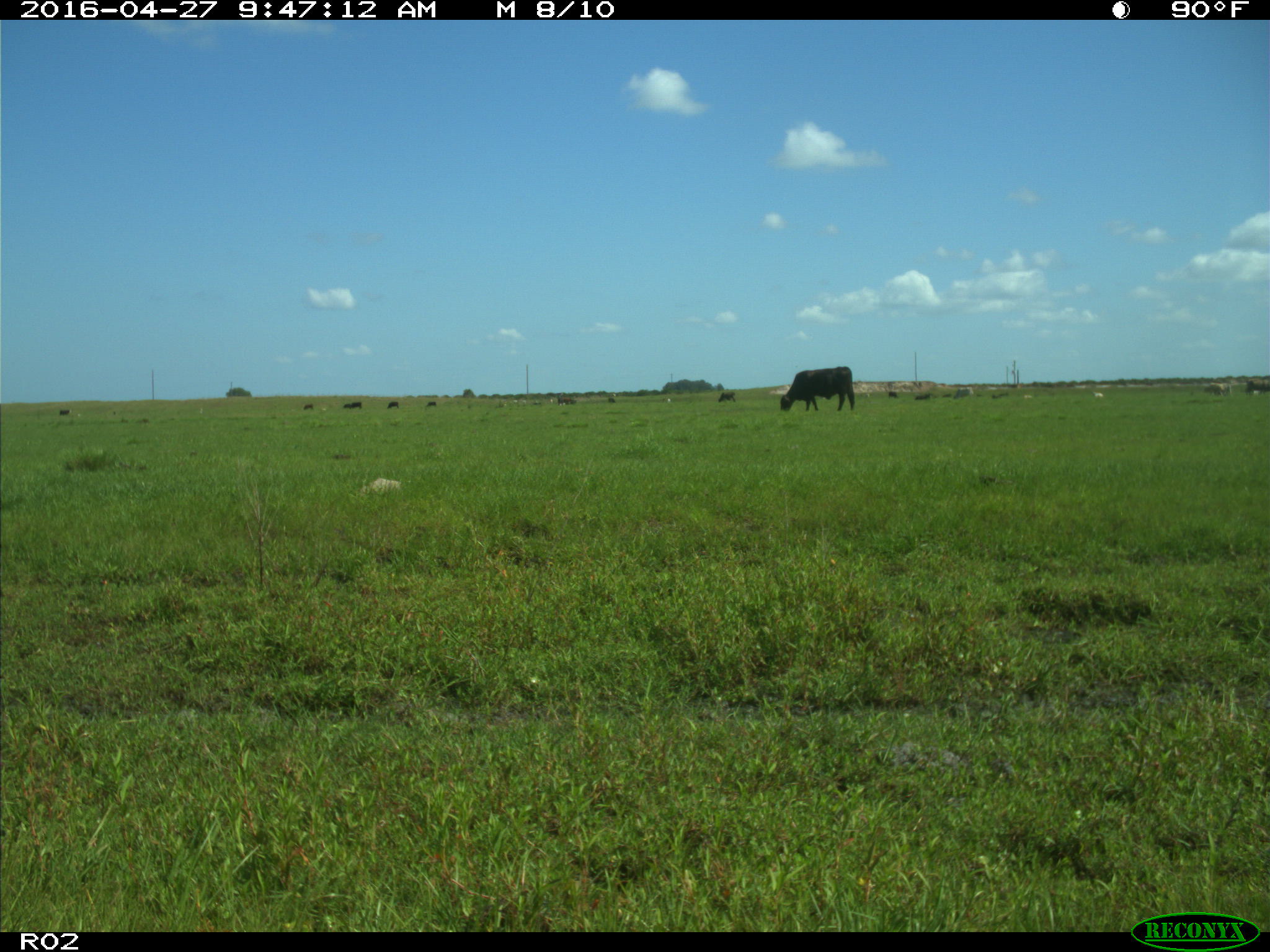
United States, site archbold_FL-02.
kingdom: Animalia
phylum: Chordata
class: Mammalia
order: Artiodactyla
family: Bovidae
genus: Bos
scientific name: Bos taurus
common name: domestic cow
Bos taurus (domestic cow).